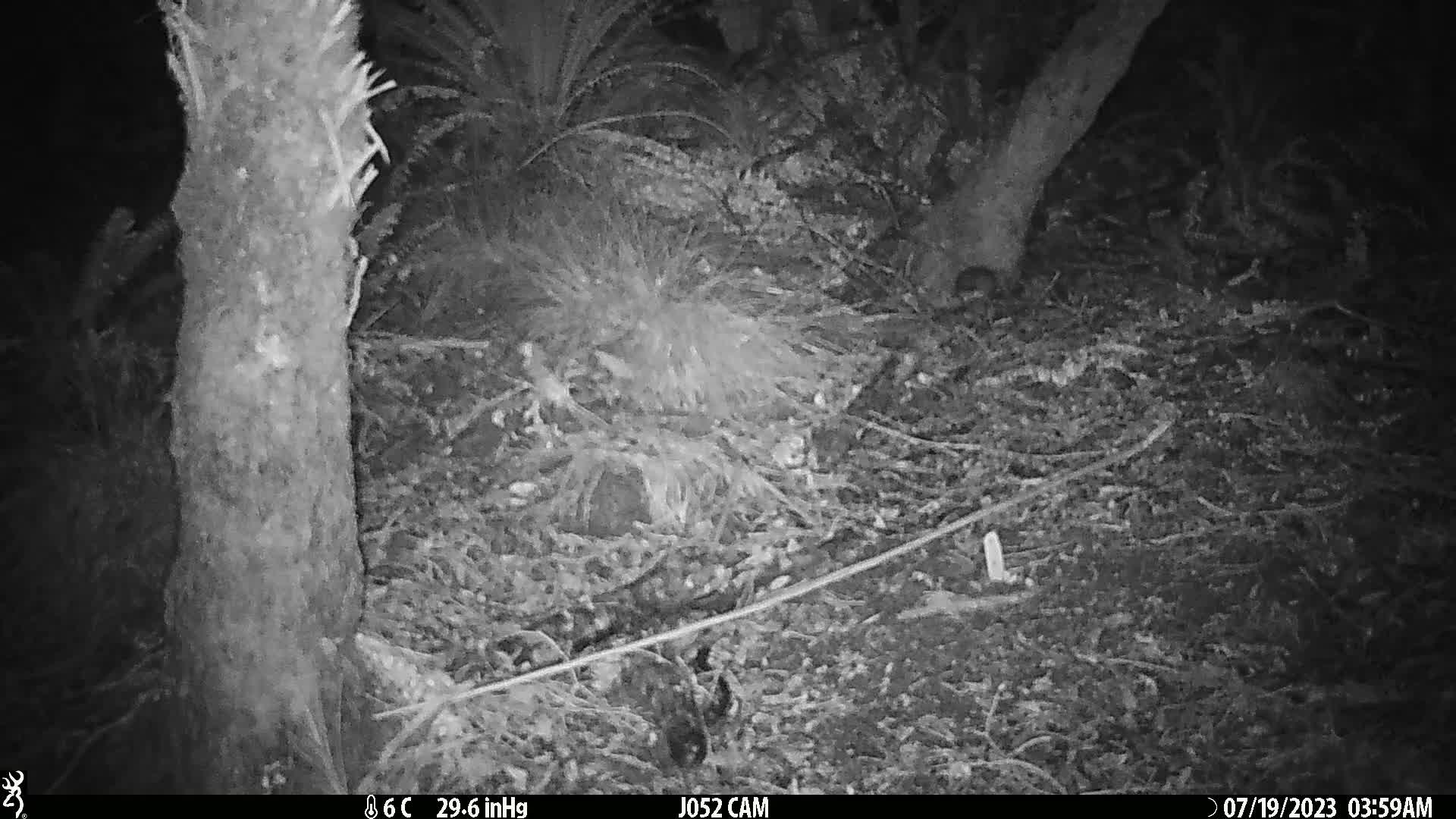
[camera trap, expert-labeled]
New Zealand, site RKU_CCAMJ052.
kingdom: Animalia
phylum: Chordata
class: Mammalia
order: Rodentia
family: Muridae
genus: Rattus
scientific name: Rattus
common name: rat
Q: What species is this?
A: Rat (Rattus).